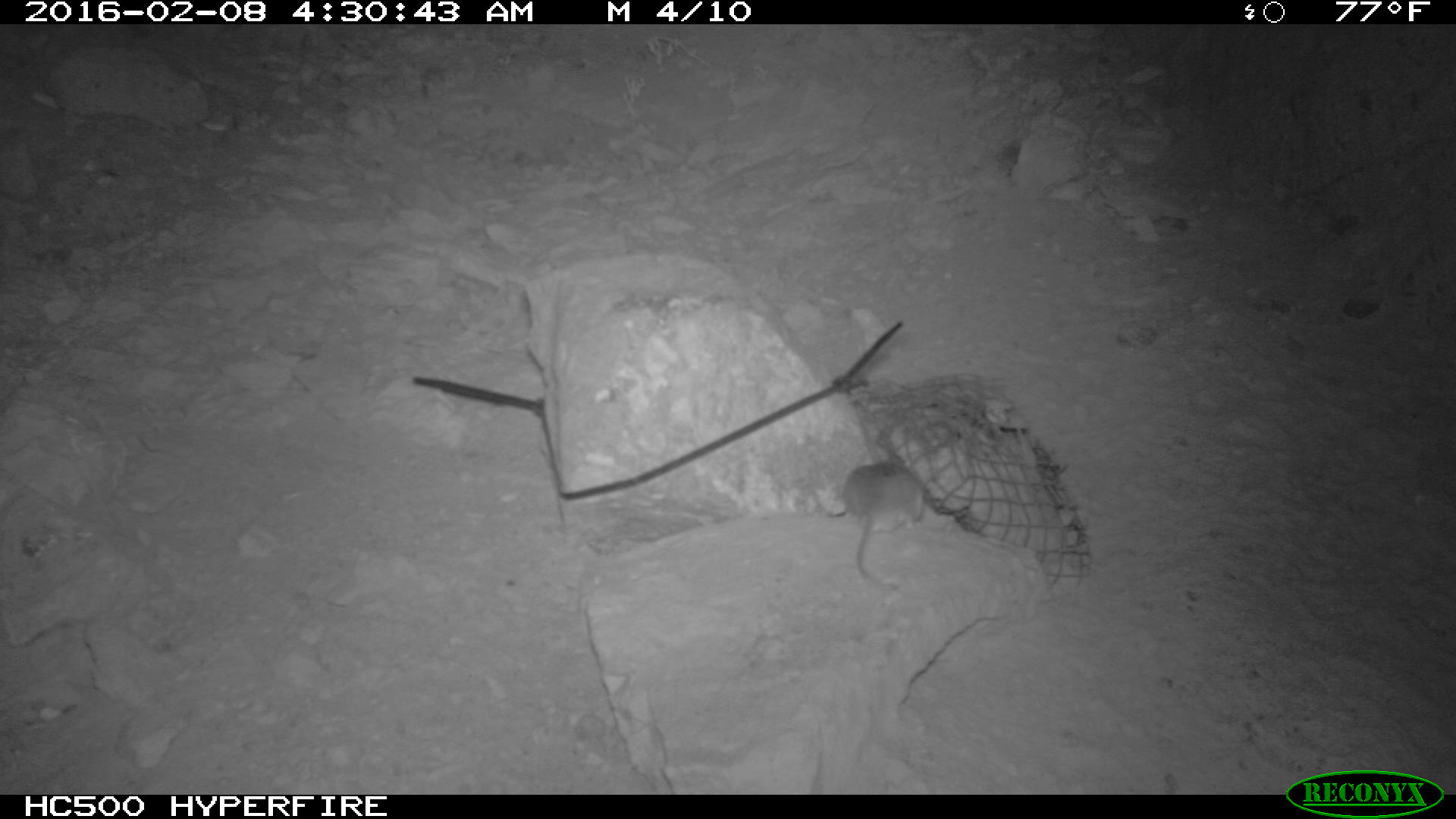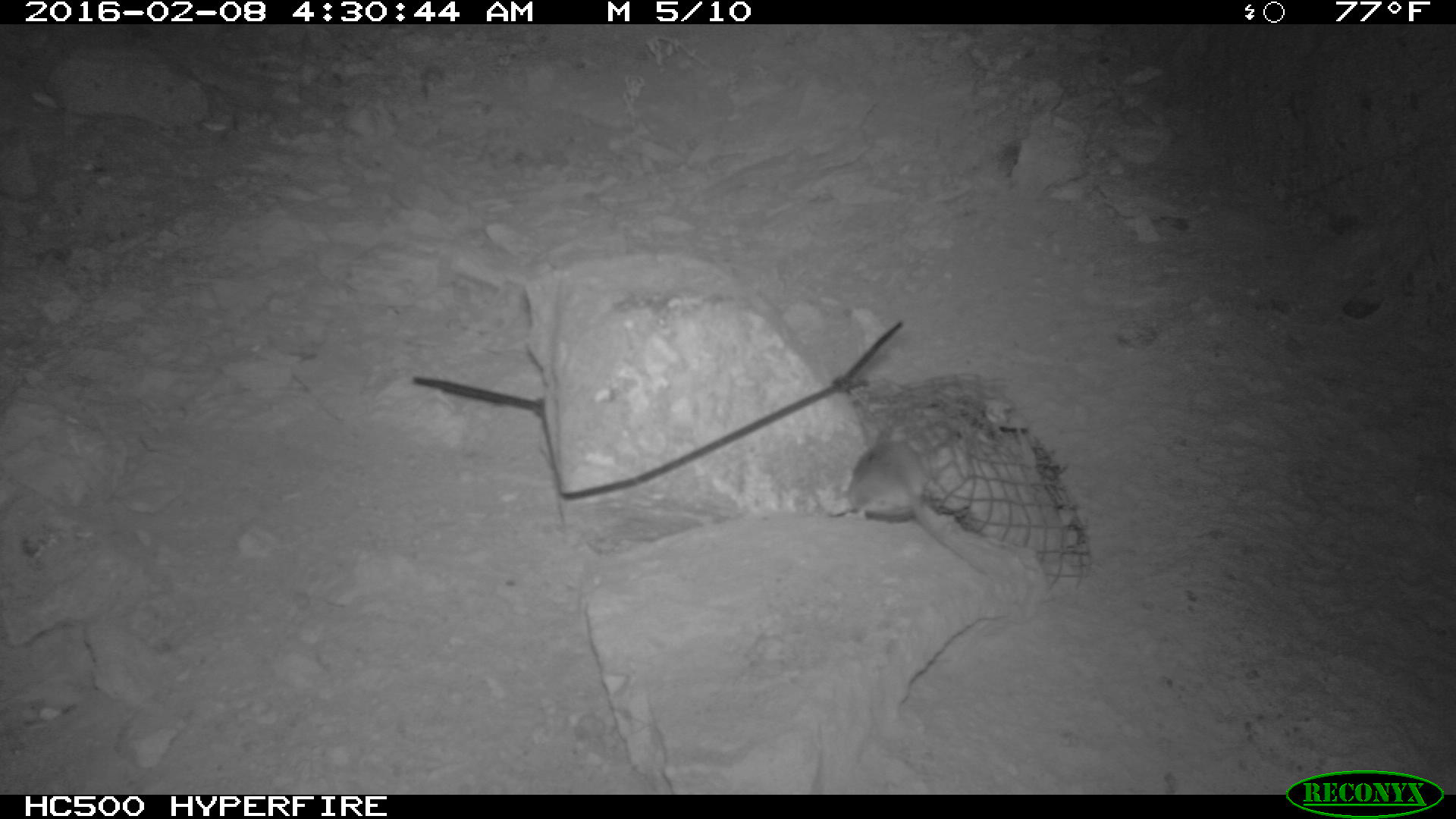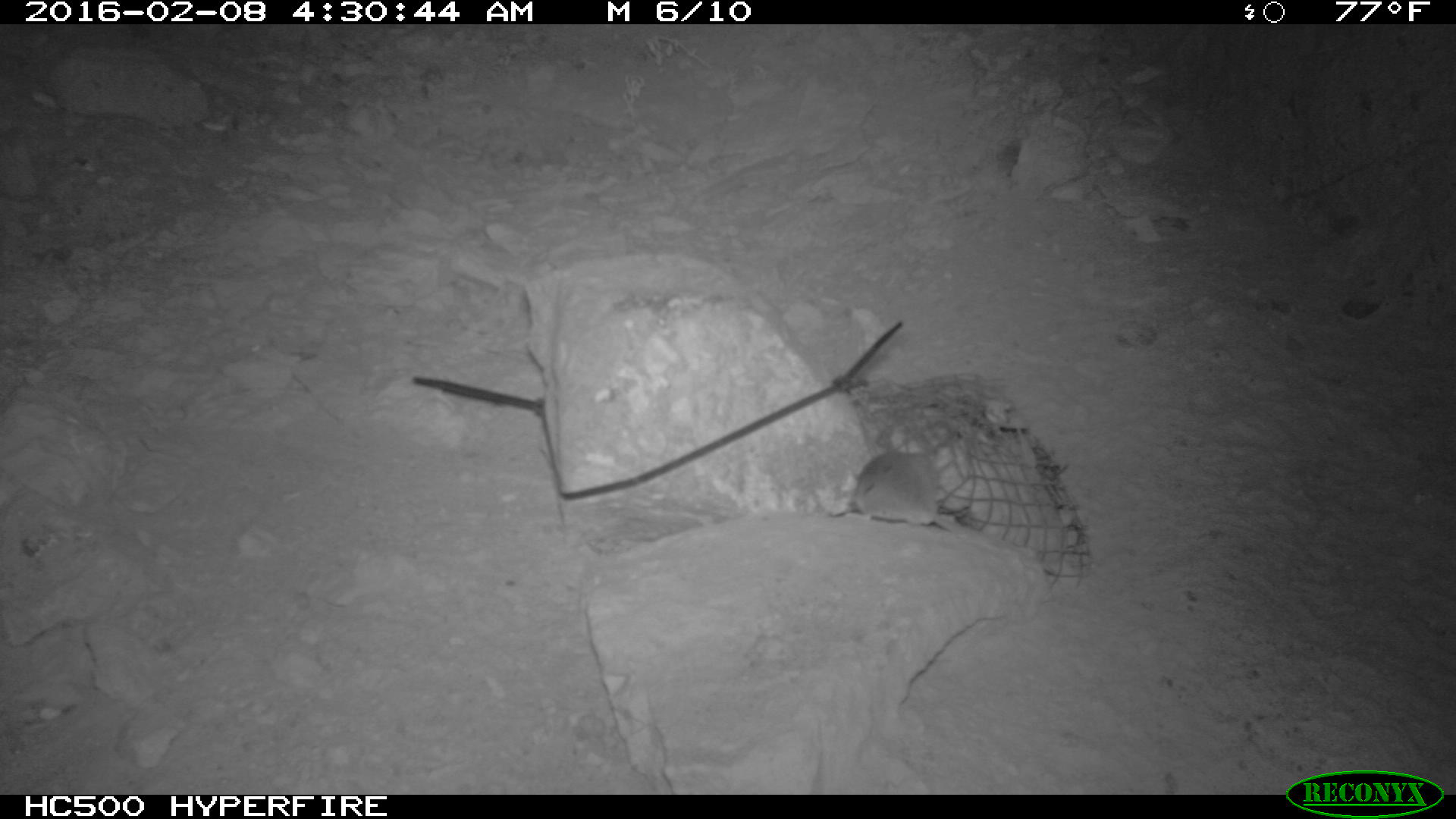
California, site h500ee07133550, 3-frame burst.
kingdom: Animalia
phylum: Chordata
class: Mammalia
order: Rodentia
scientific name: Rodentia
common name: rodent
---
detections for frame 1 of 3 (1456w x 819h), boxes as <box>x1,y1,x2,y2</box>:
rodent: <box>841,458,927,587</box>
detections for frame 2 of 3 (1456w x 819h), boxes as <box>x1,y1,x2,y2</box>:
rodent: <box>845,430,987,573</box>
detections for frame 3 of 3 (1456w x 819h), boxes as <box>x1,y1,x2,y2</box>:
rodent: <box>845,436,954,531</box>